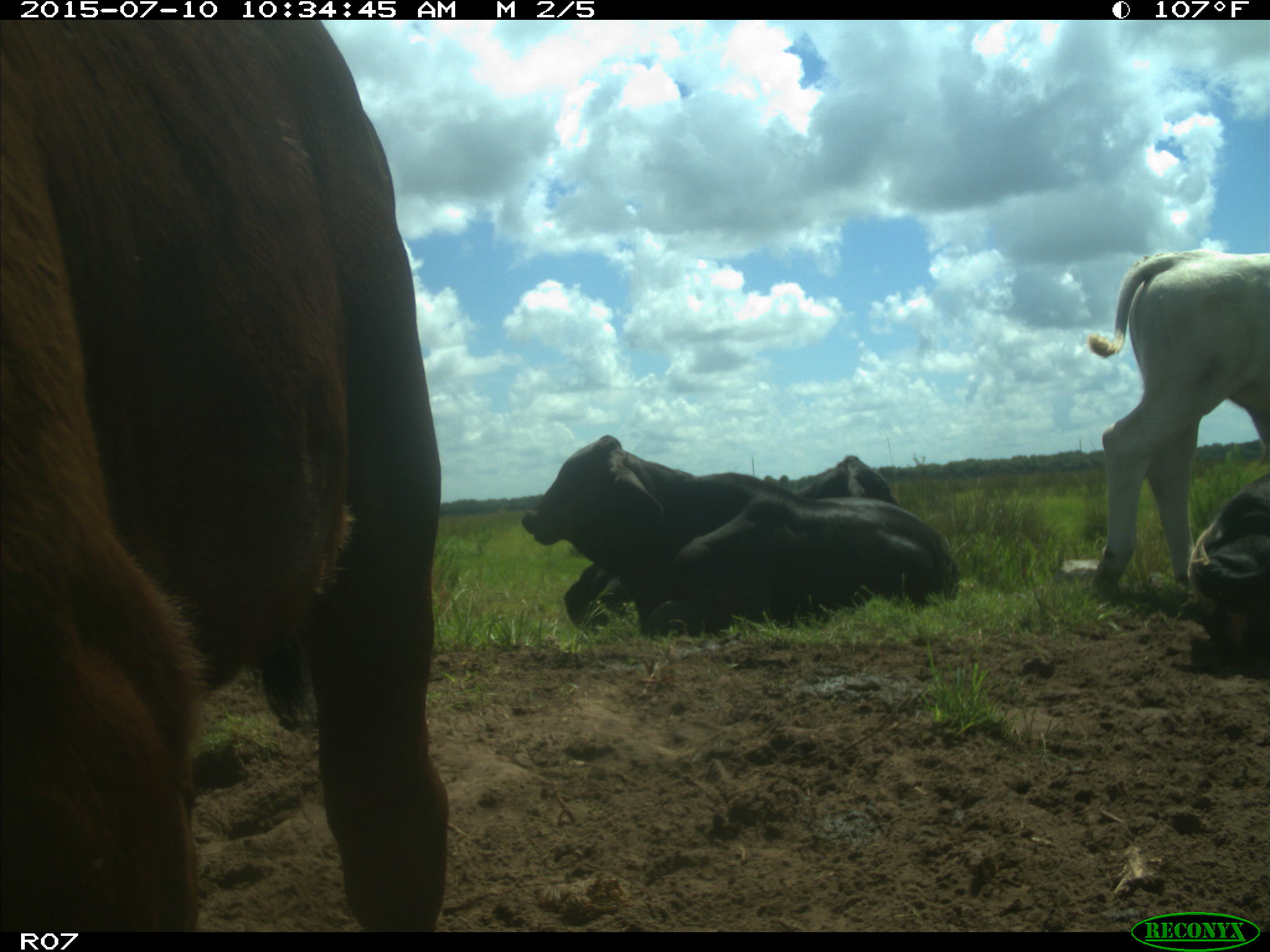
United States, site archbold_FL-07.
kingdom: Animalia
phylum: Chordata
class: Mammalia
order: Artiodactyla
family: Bovidae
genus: Bos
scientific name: Bos taurus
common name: domestic cow